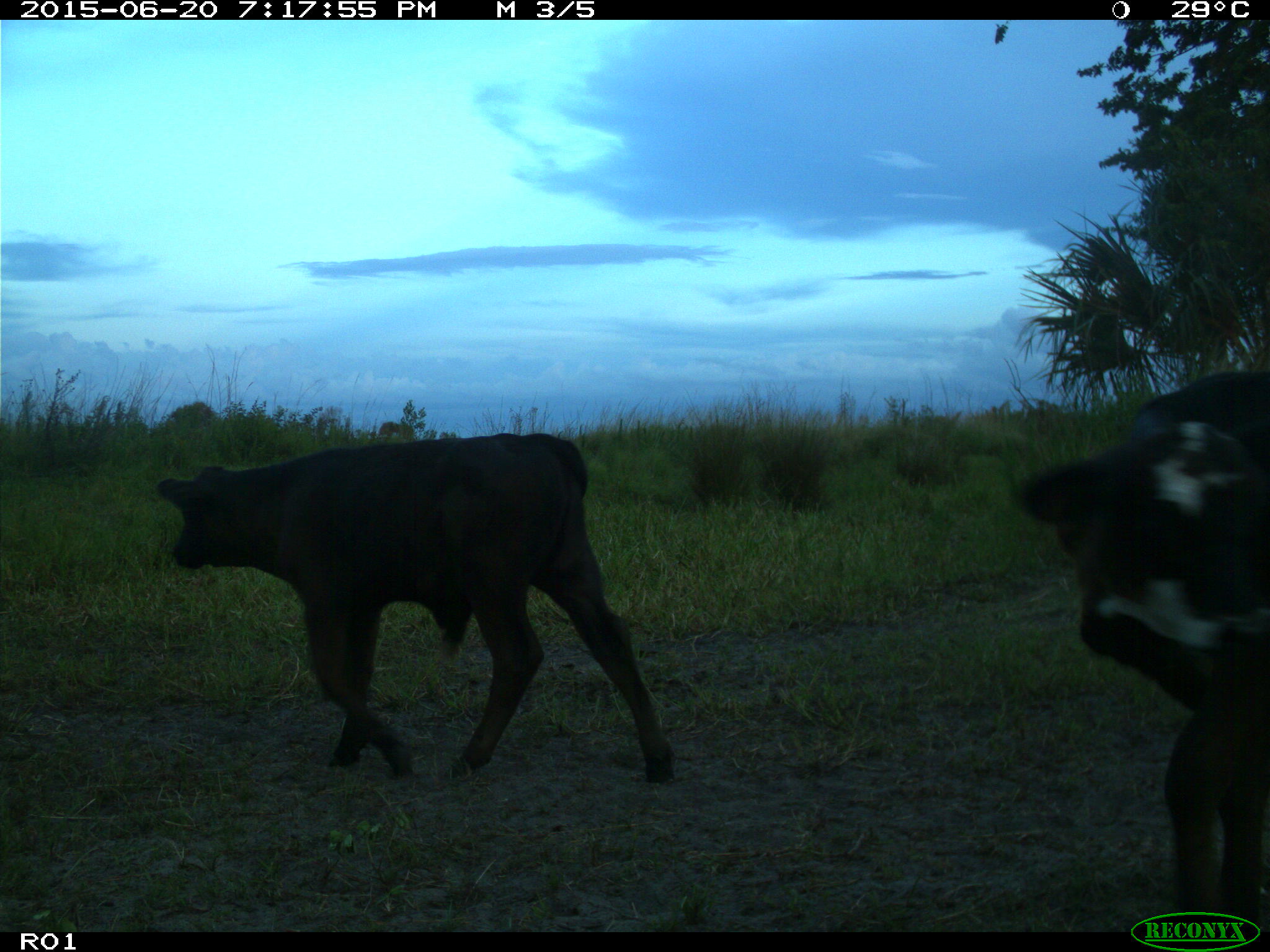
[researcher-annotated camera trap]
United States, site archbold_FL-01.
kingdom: Animalia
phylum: Chordata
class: Mammalia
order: Artiodactyla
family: Bovidae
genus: Bos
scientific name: Bos taurus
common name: domestic cow